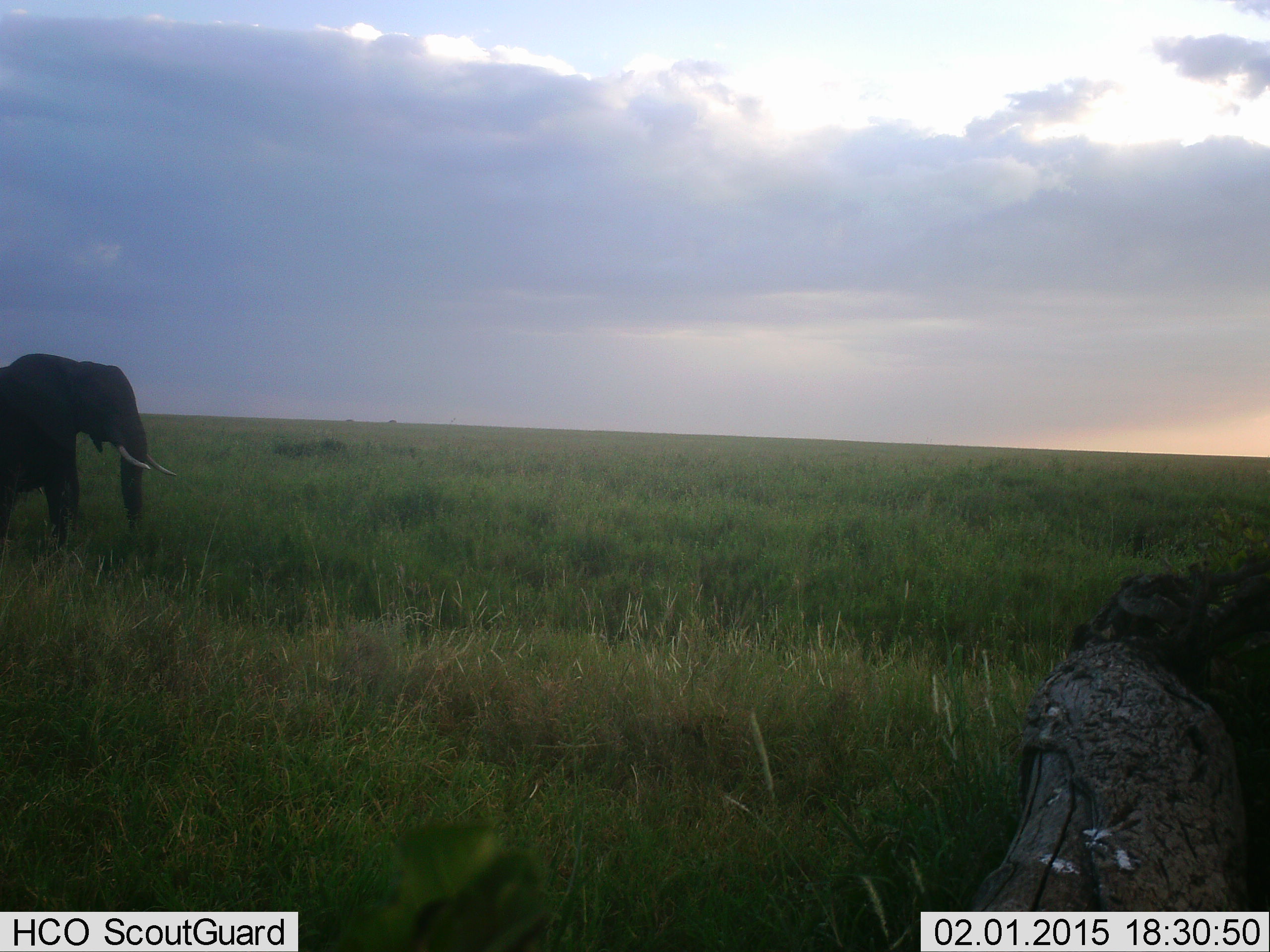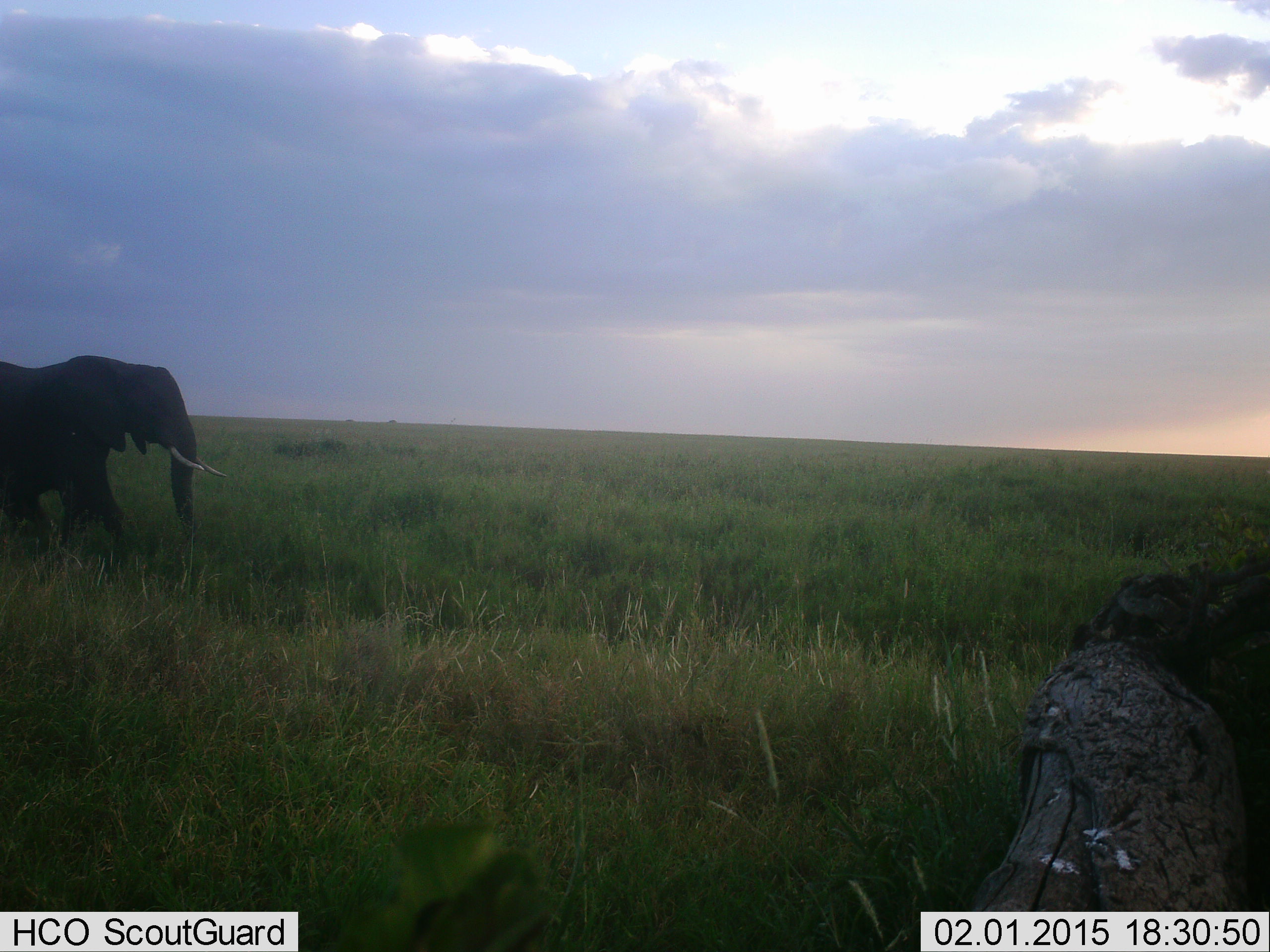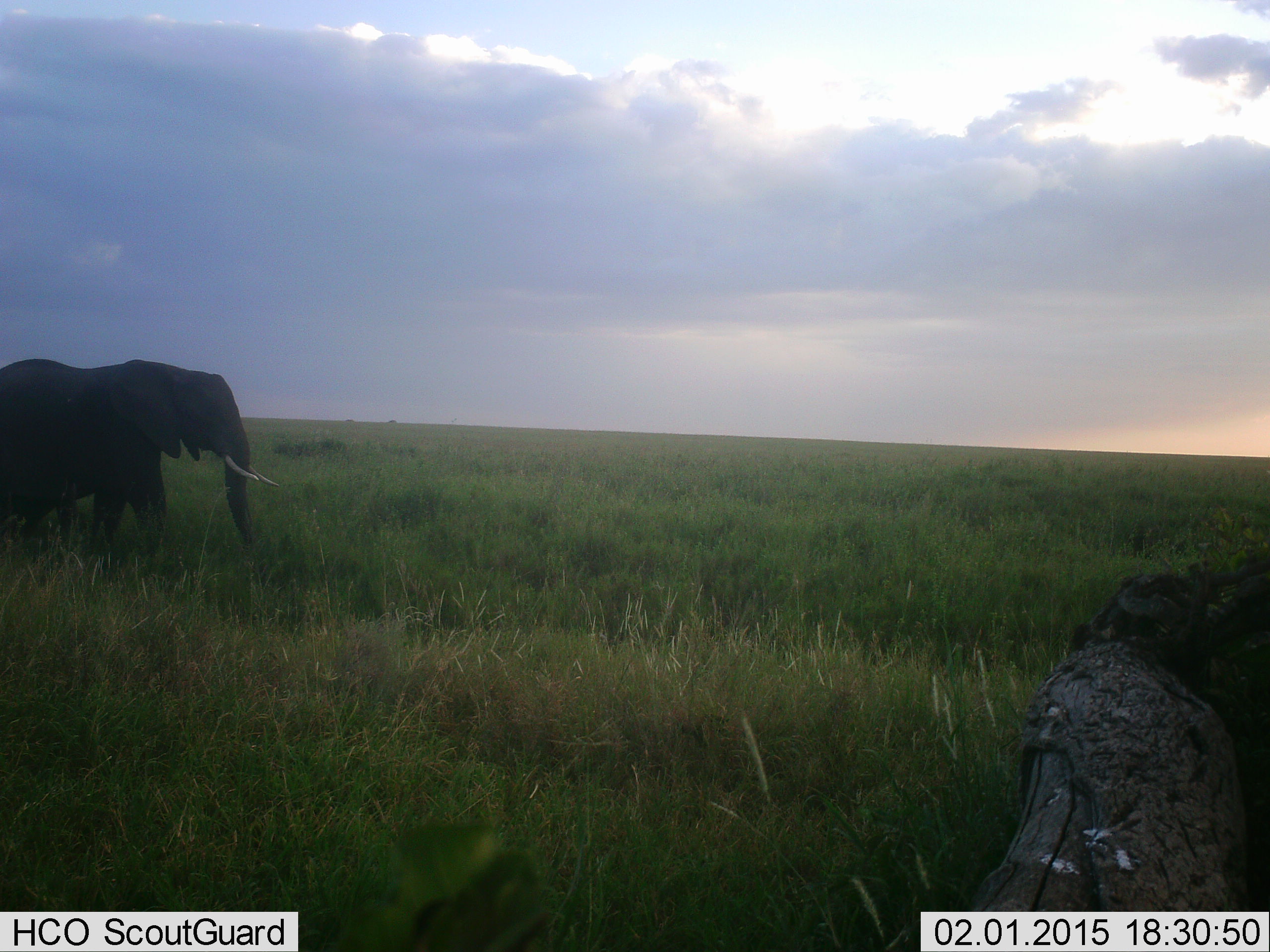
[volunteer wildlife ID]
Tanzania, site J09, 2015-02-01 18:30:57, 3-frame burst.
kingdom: Animalia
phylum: Chordata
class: Mammalia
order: Proboscidea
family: Elephantidae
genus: Loxodonta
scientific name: Loxodonta africana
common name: african bush elephant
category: elephant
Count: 1.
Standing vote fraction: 10%.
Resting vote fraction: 0%.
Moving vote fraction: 80%.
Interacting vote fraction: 0%.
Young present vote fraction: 0%.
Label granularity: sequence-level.